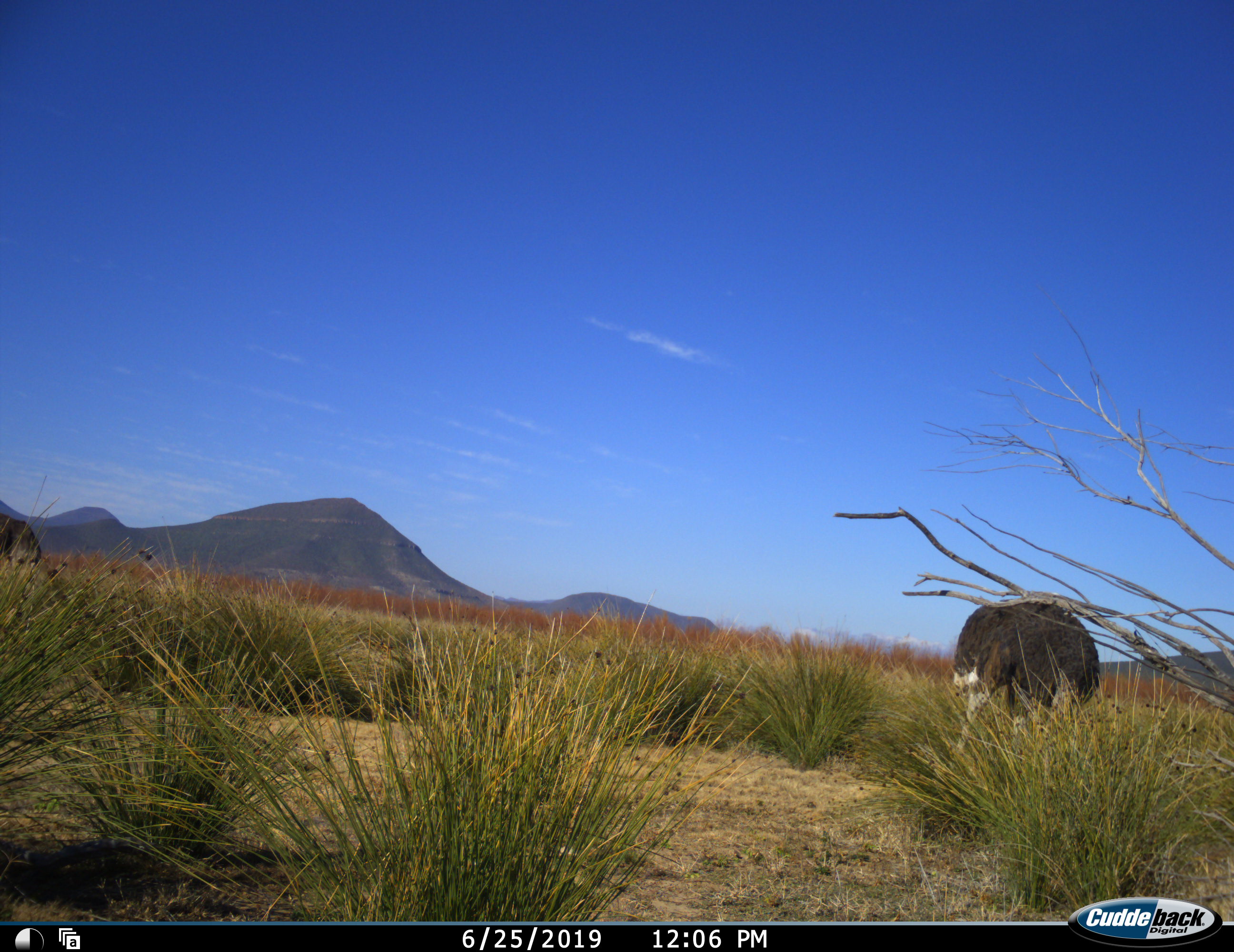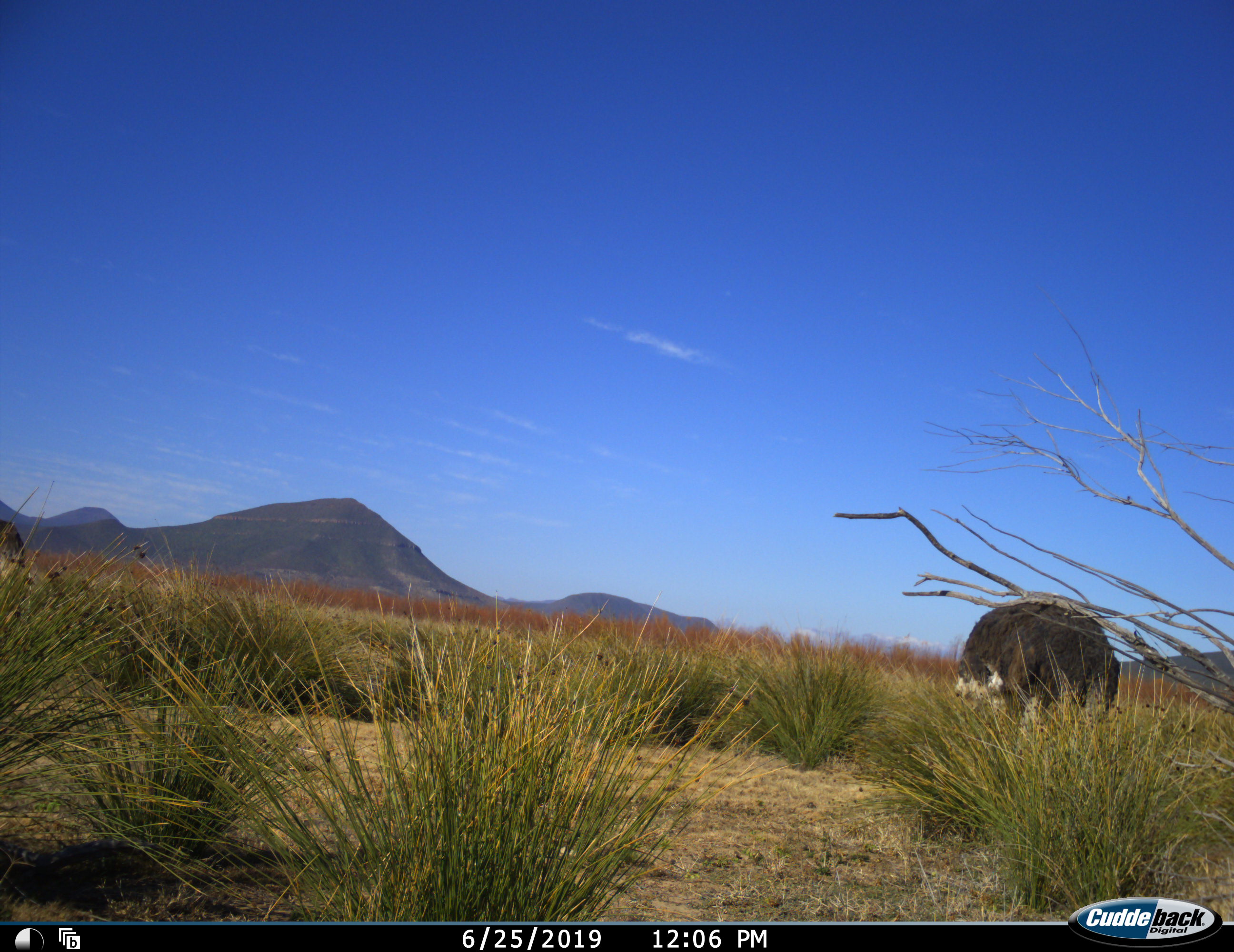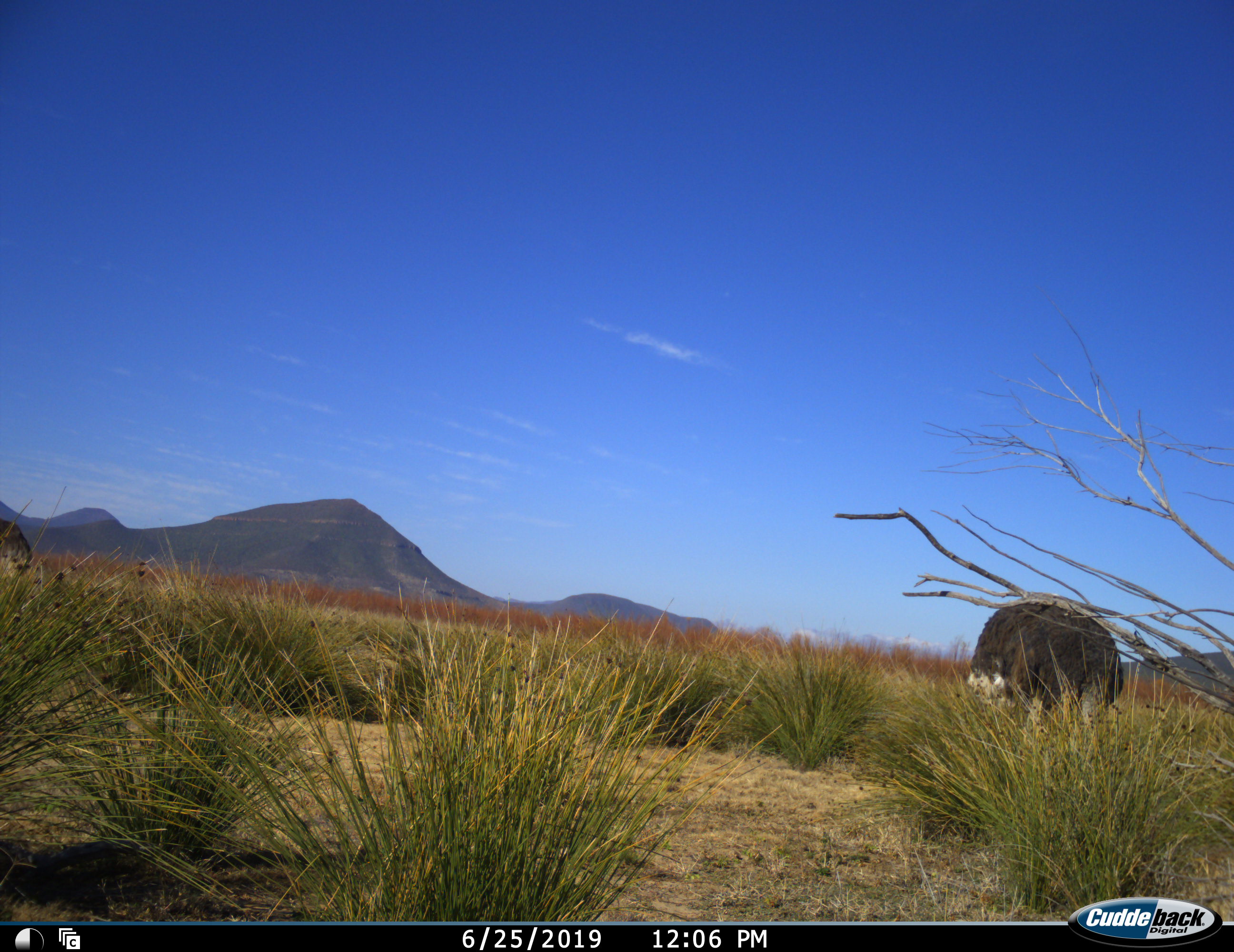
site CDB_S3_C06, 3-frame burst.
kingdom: Animalia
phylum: Chordata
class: Aves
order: Struthioniformes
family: Struthionidae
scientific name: Struthionidae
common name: ostrich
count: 1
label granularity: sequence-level